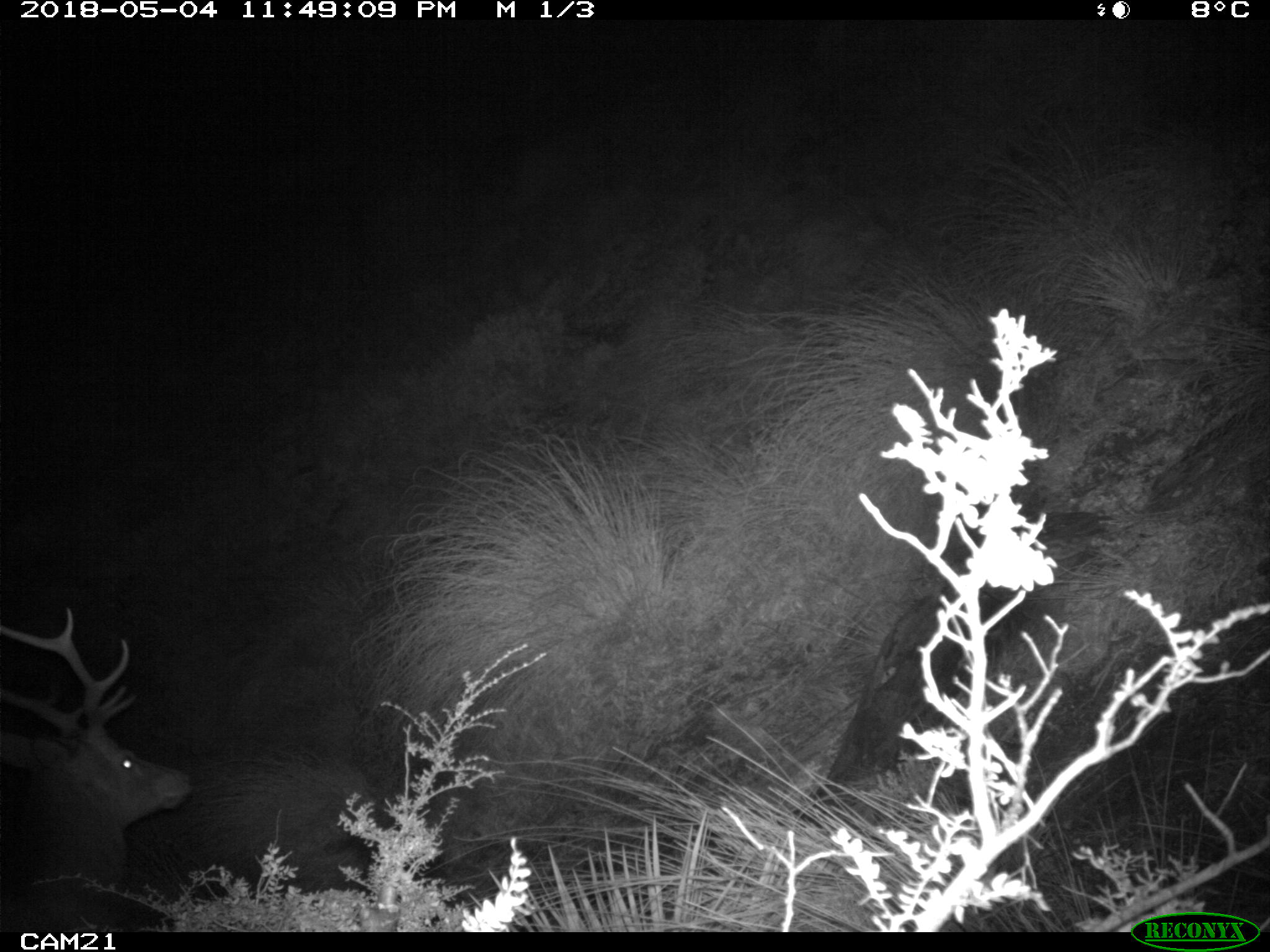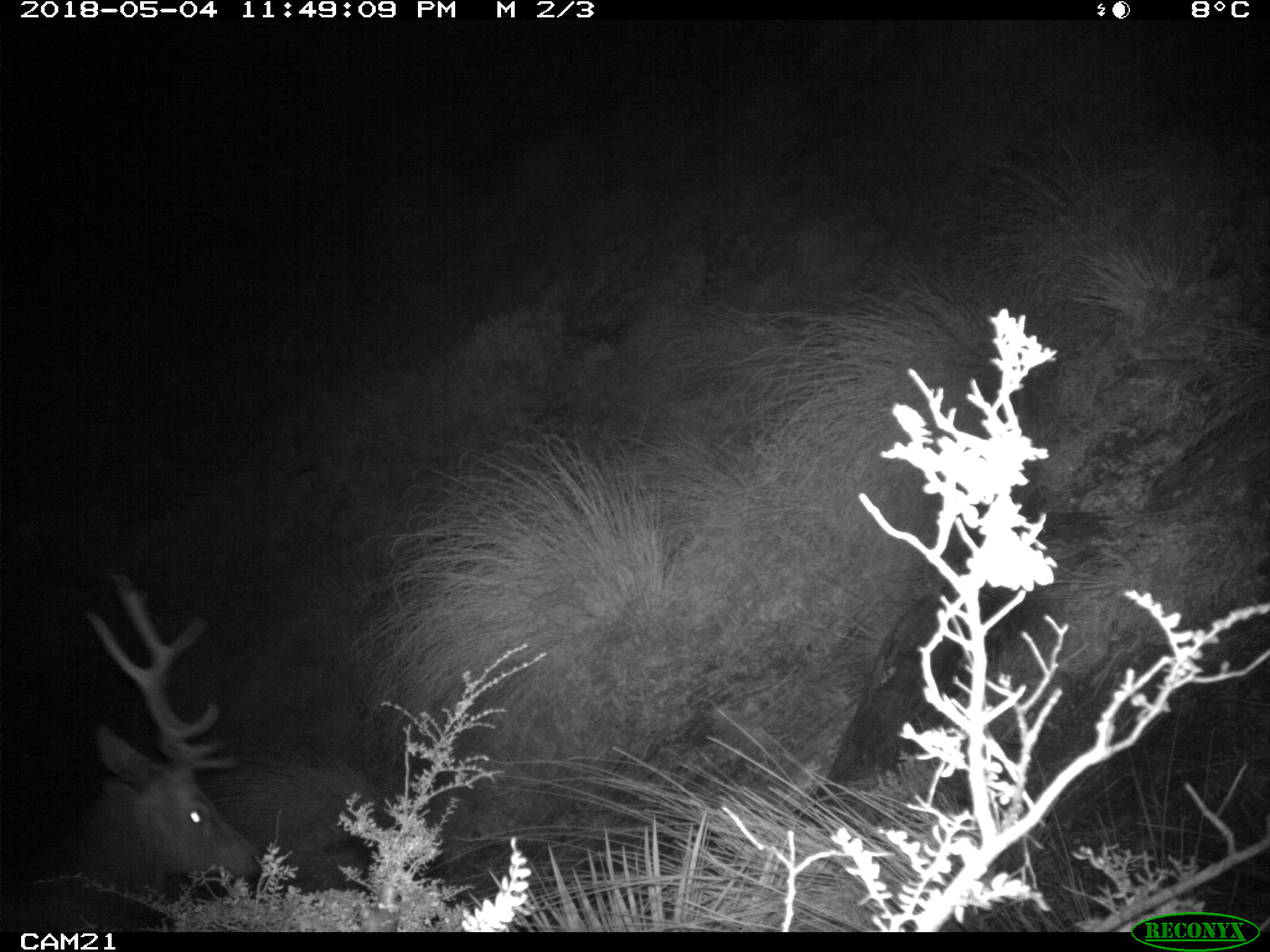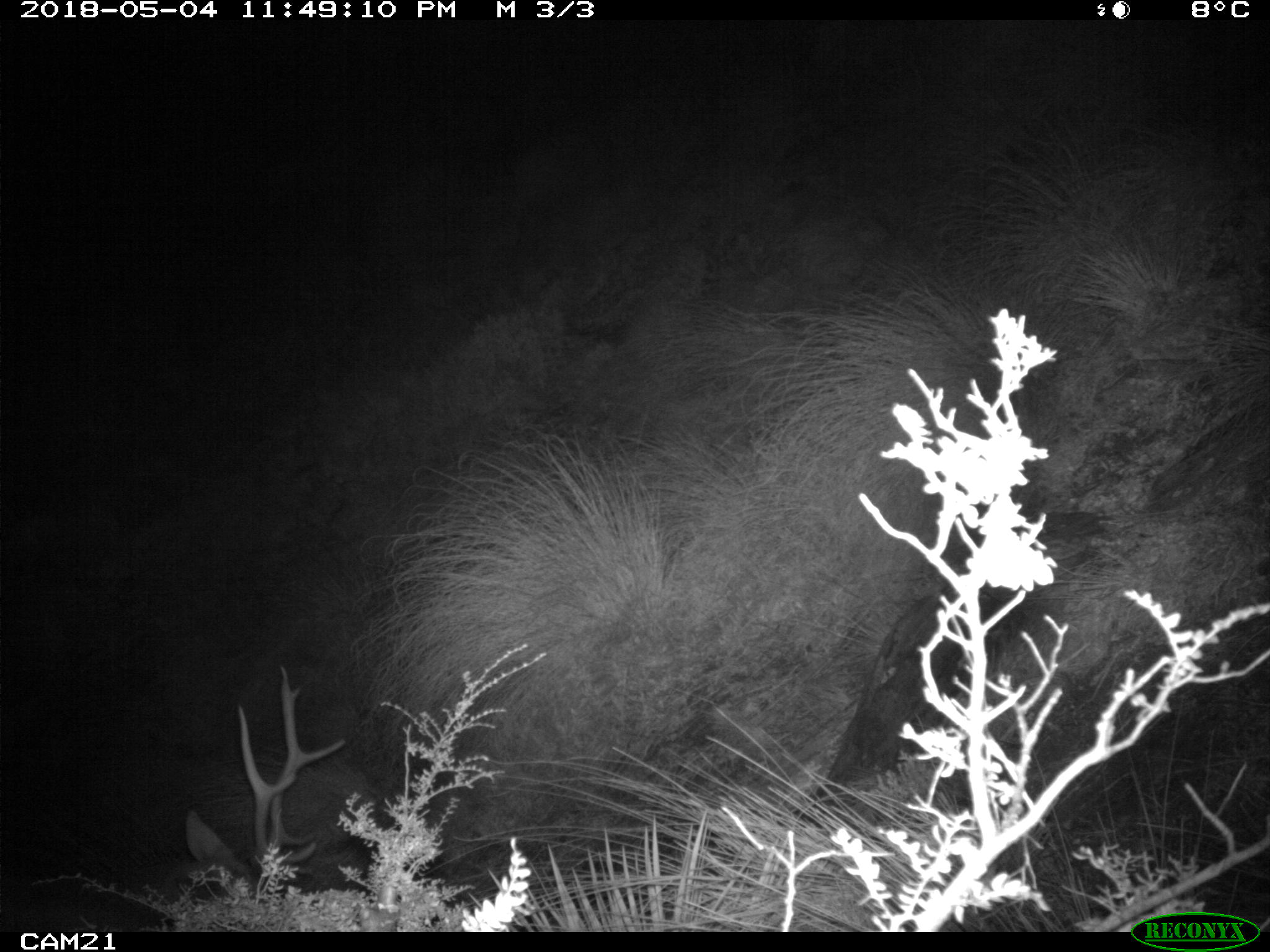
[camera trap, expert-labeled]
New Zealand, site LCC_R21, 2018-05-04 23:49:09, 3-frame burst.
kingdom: Animalia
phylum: Chordata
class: Mammalia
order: Artiodactyla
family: Cervidae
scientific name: Cervidae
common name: deer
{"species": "deer (Cervidae)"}